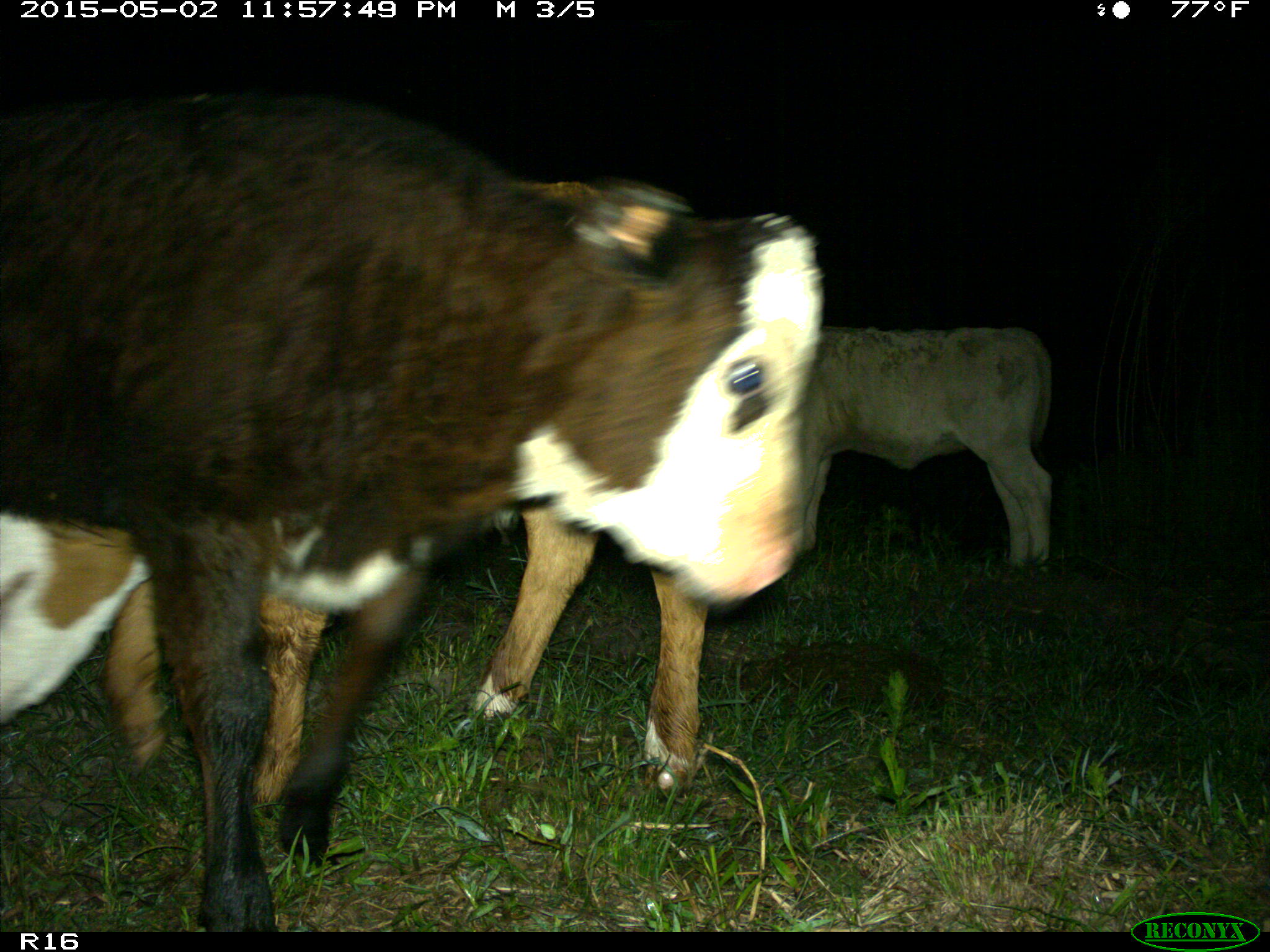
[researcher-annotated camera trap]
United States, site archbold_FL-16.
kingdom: Animalia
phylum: Chordata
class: Mammalia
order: Artiodactyla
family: Bovidae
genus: Bos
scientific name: Bos taurus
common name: domestic cow